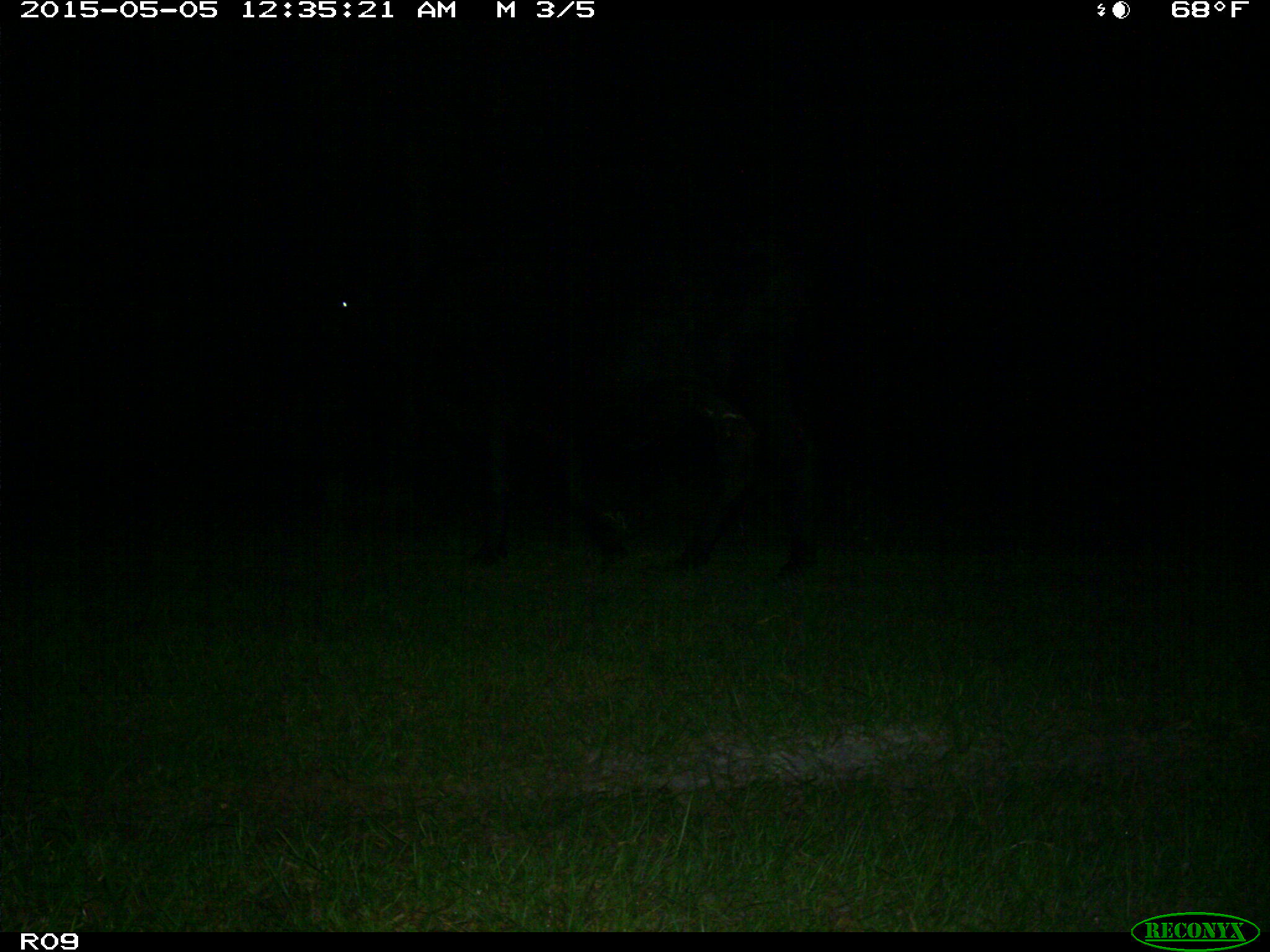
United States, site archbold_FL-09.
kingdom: Animalia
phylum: Chordata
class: Mammalia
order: Artiodactyla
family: Bovidae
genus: Bos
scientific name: Bos taurus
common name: domestic cow